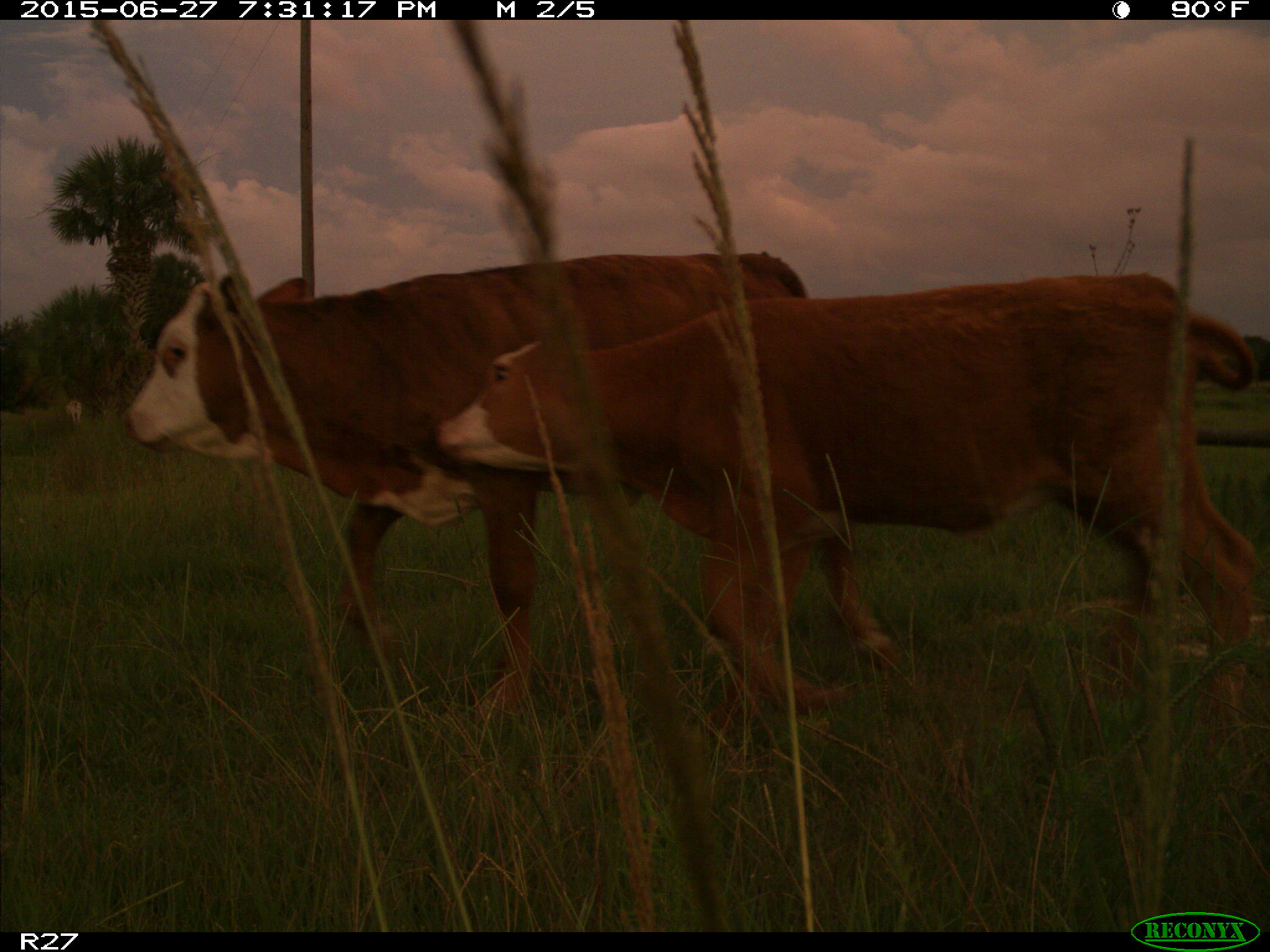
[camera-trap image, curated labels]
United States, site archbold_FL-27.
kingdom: Animalia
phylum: Chordata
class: Mammalia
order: Artiodactyla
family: Bovidae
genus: Bos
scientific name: Bos taurus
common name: domestic cow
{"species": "Bos taurus (domestic cow)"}